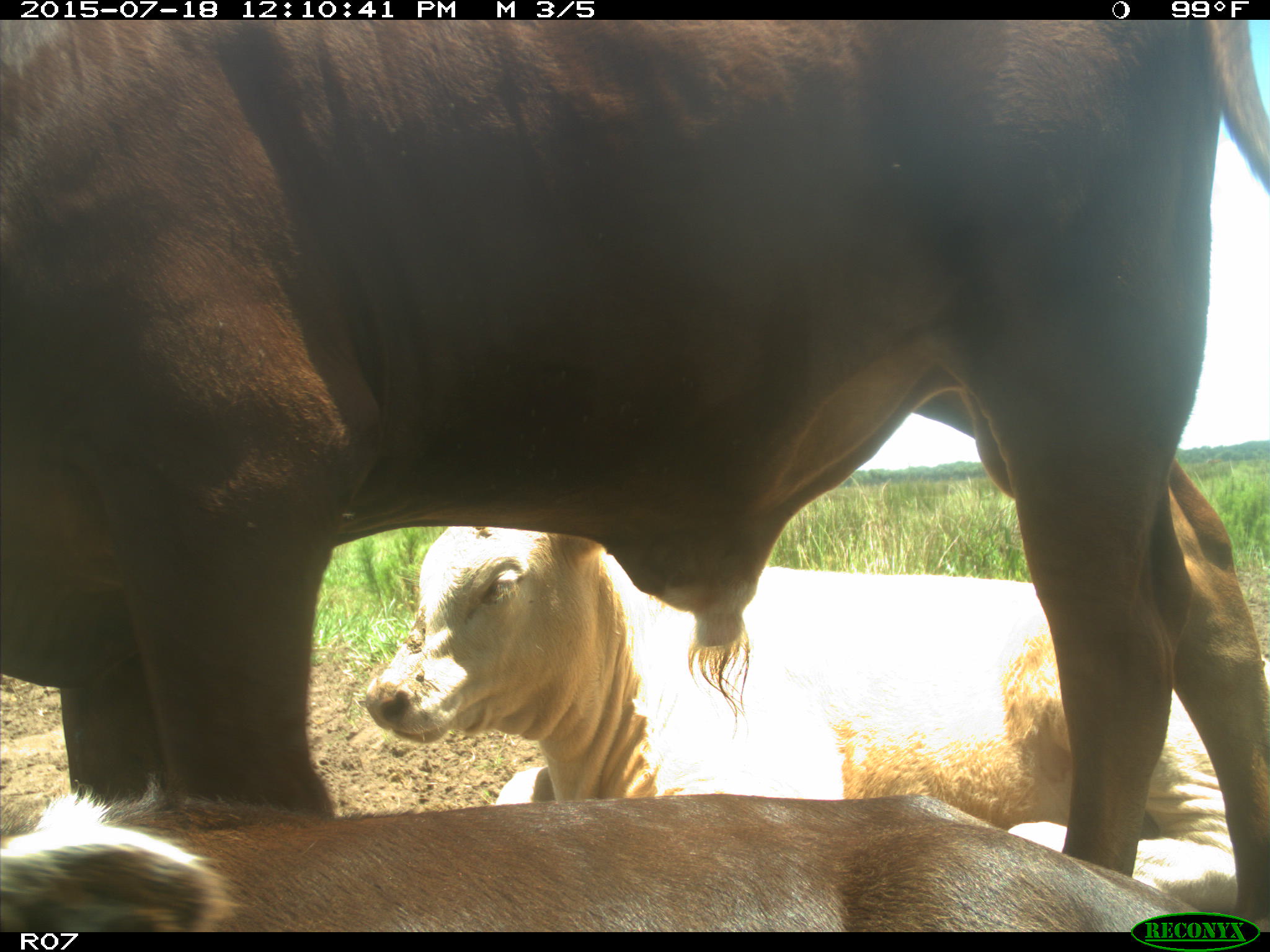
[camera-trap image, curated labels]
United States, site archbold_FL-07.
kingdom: Animalia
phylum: Chordata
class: Mammalia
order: Artiodactyla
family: Bovidae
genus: Bos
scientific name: Bos taurus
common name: domestic cow